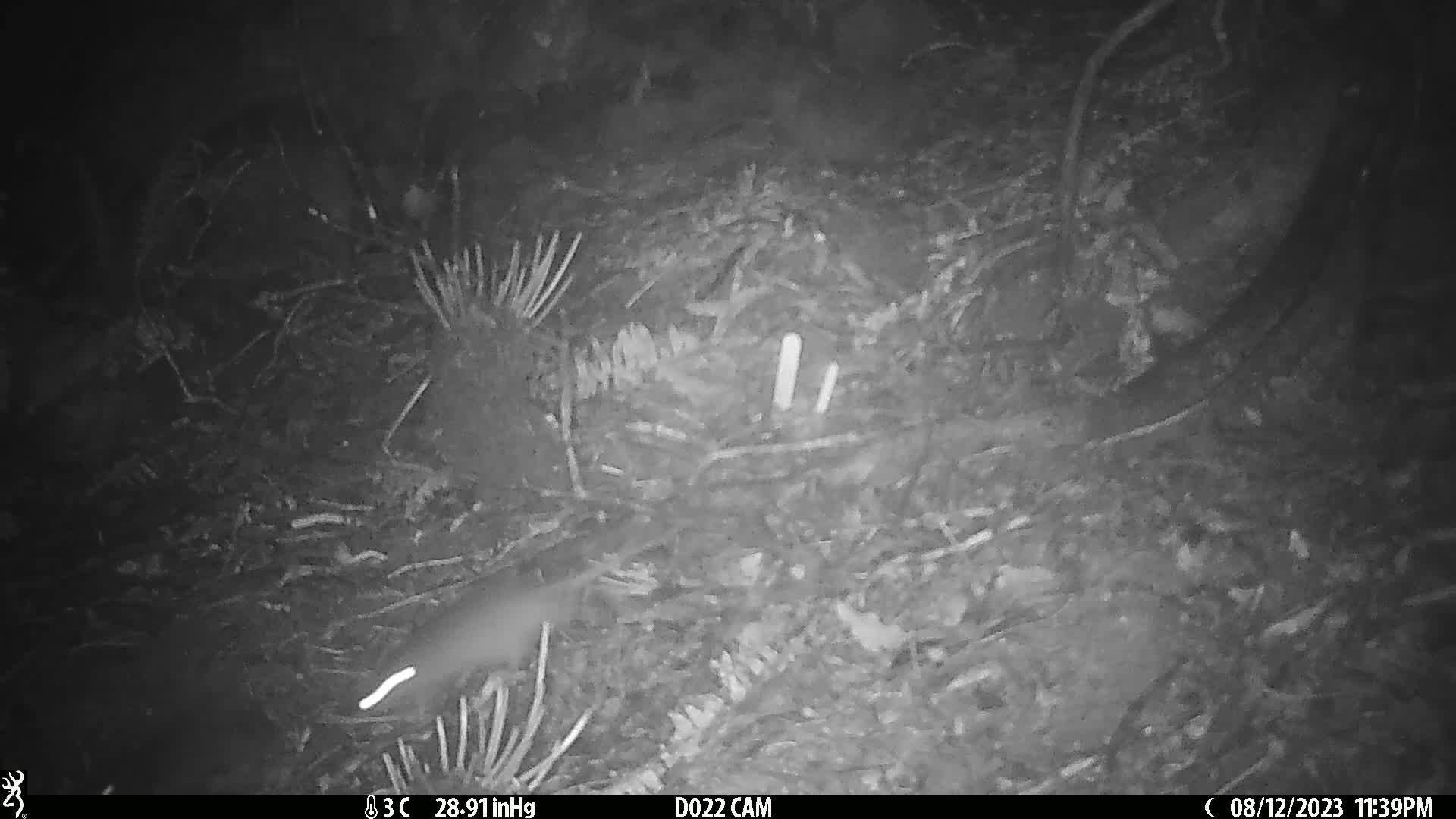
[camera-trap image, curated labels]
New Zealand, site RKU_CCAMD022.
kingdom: Animalia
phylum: Chordata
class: Mammalia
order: Rodentia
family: Muridae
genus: Rattus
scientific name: Rattus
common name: rat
Rat (Rattus).